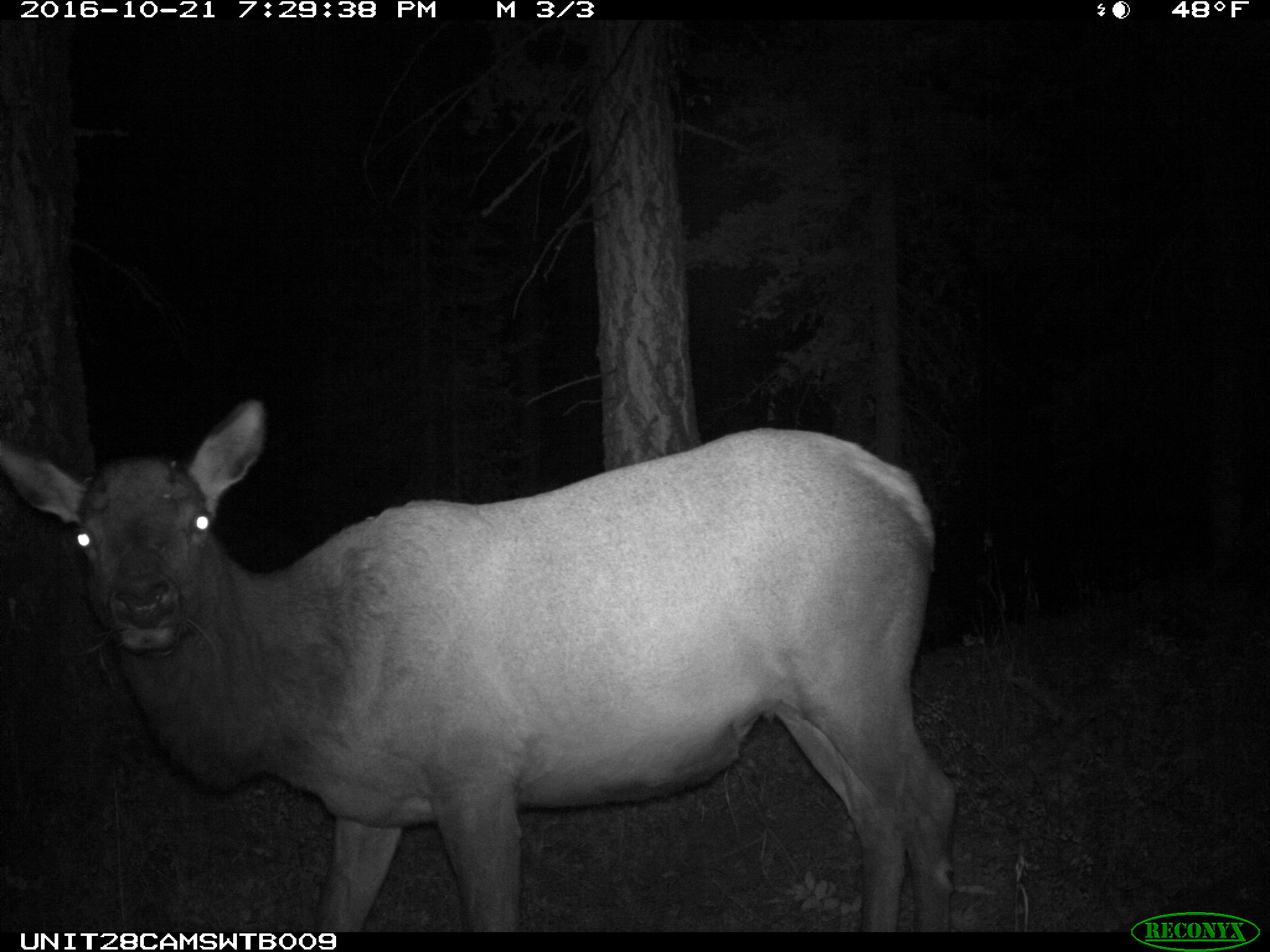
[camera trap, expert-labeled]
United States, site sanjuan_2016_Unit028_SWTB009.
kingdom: Animalia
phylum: Chordata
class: Mammalia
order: Artiodactyla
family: Cervidae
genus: Cervus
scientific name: Cervus elaphus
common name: red deer